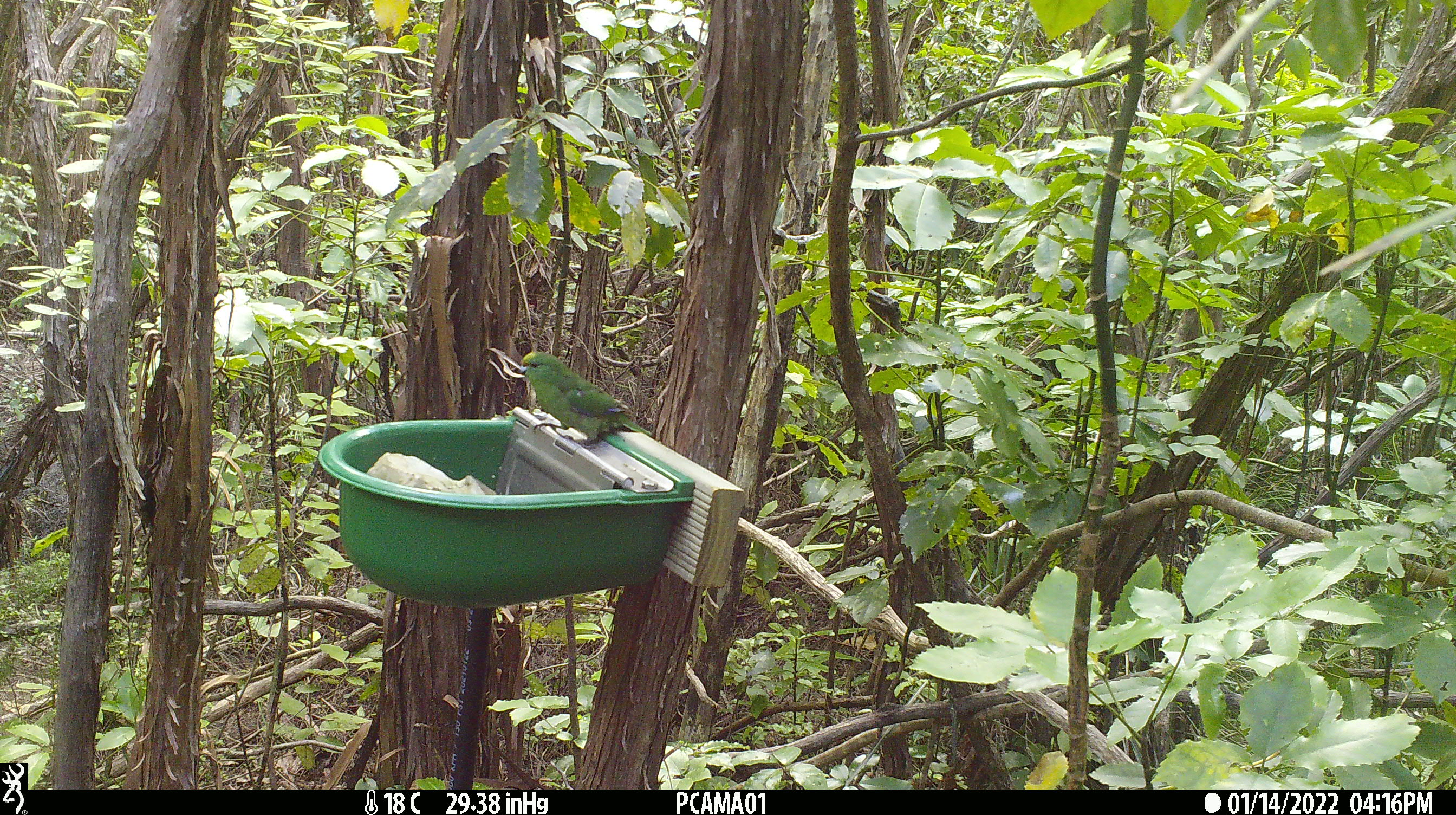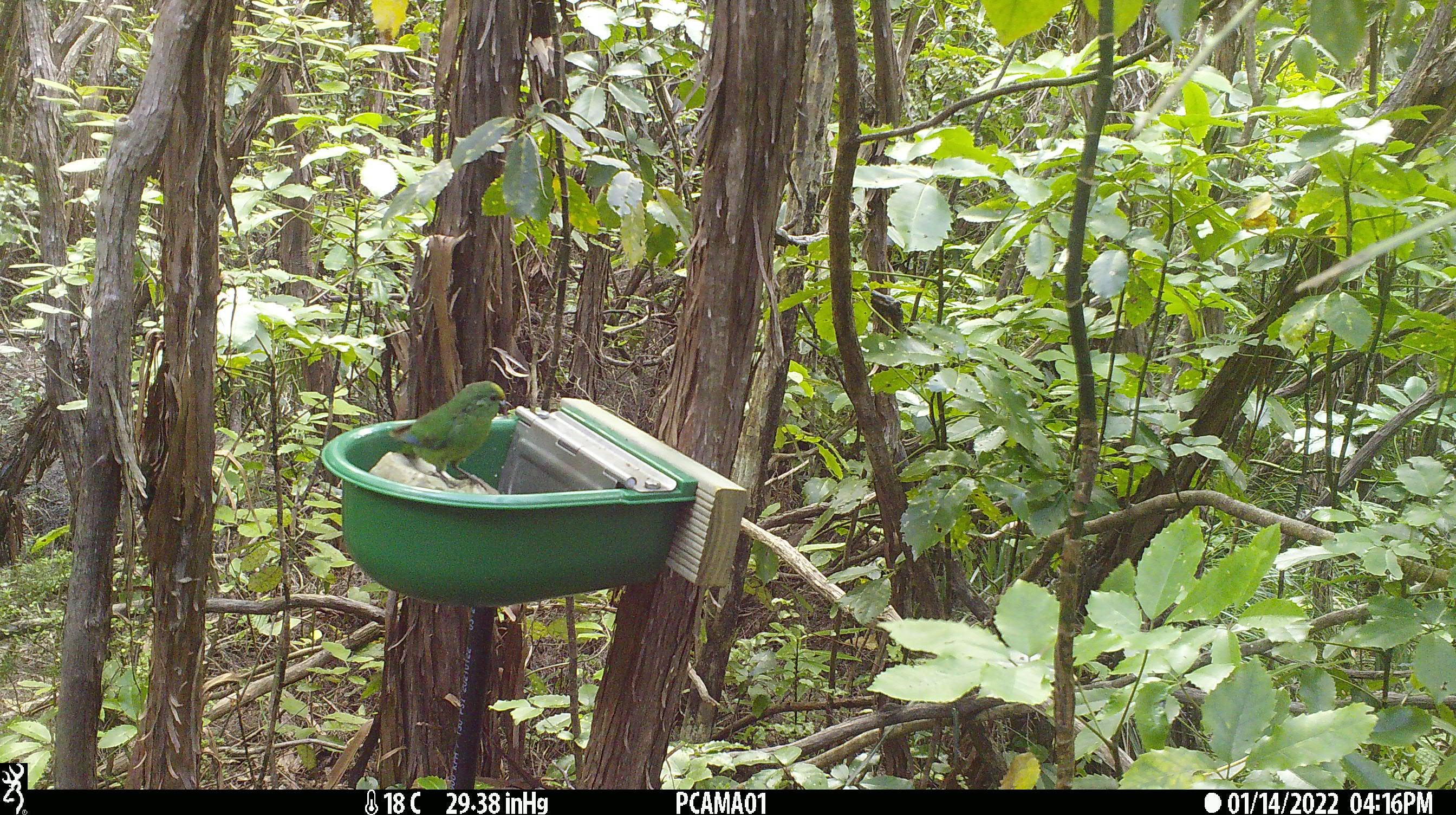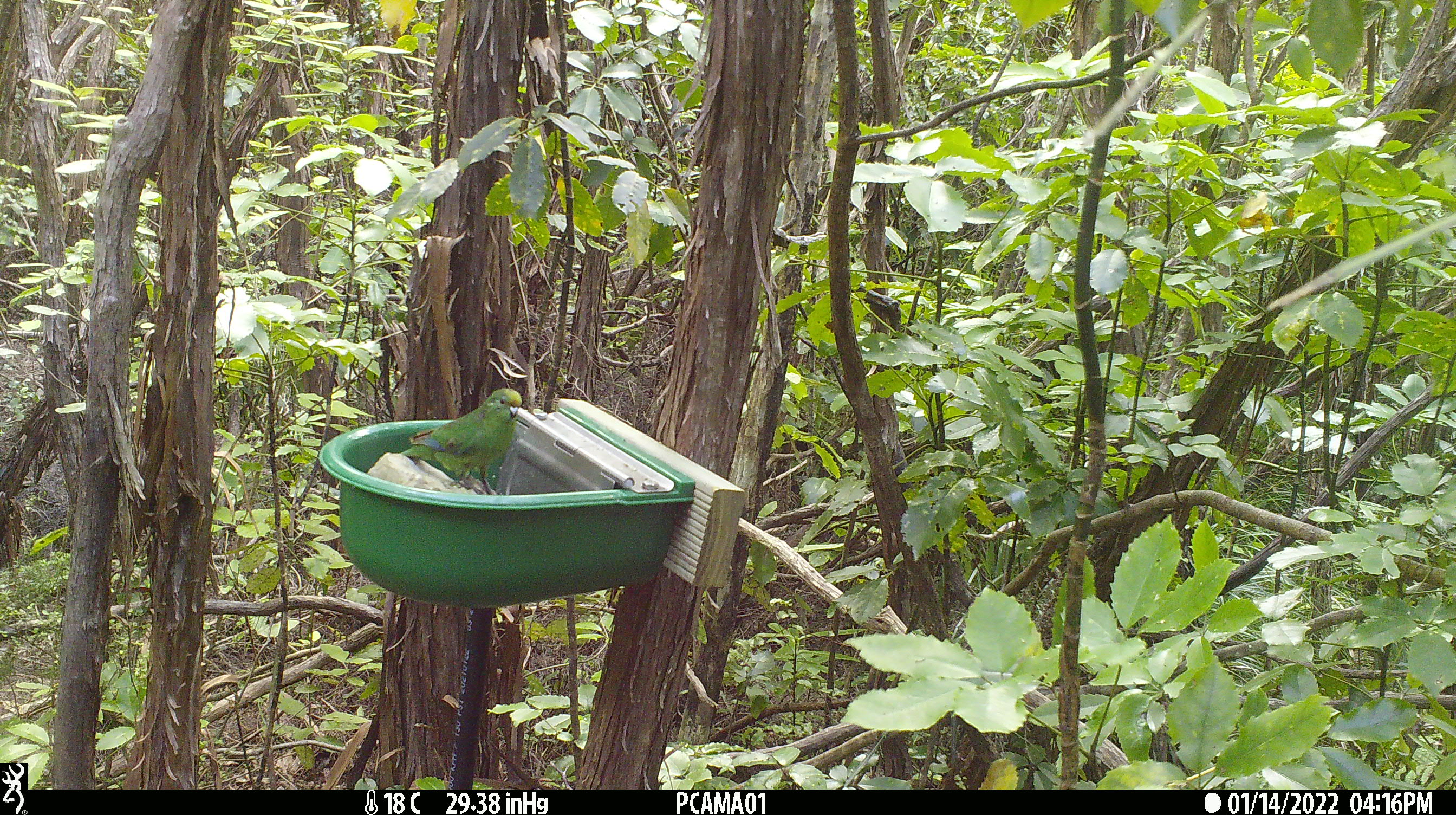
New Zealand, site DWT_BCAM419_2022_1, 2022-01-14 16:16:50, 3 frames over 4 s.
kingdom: Animalia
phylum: Chordata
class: Aves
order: Psittaciformes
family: Psittaculidae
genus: Cyanoramphus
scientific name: Cyanoramphus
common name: parakeet